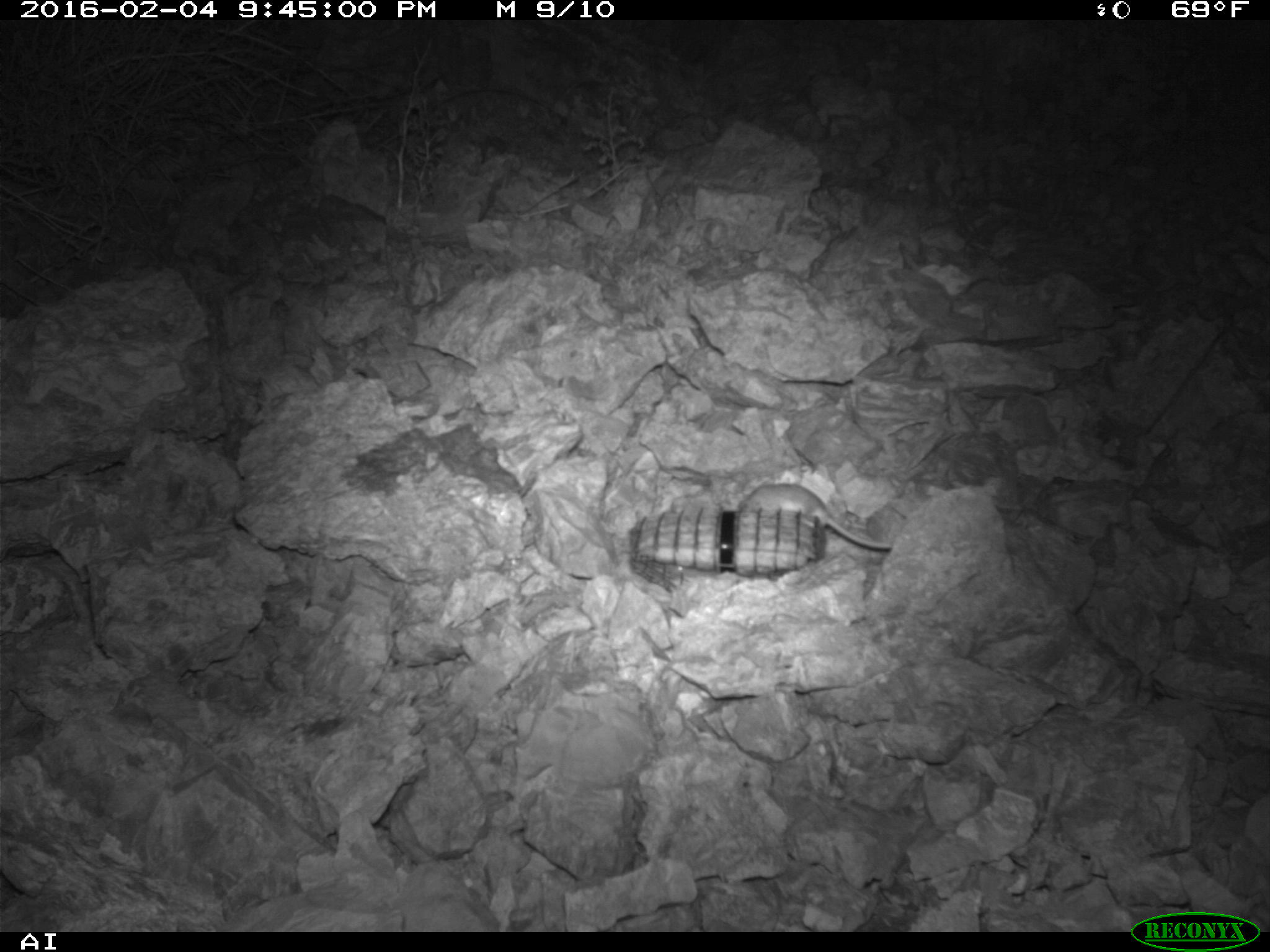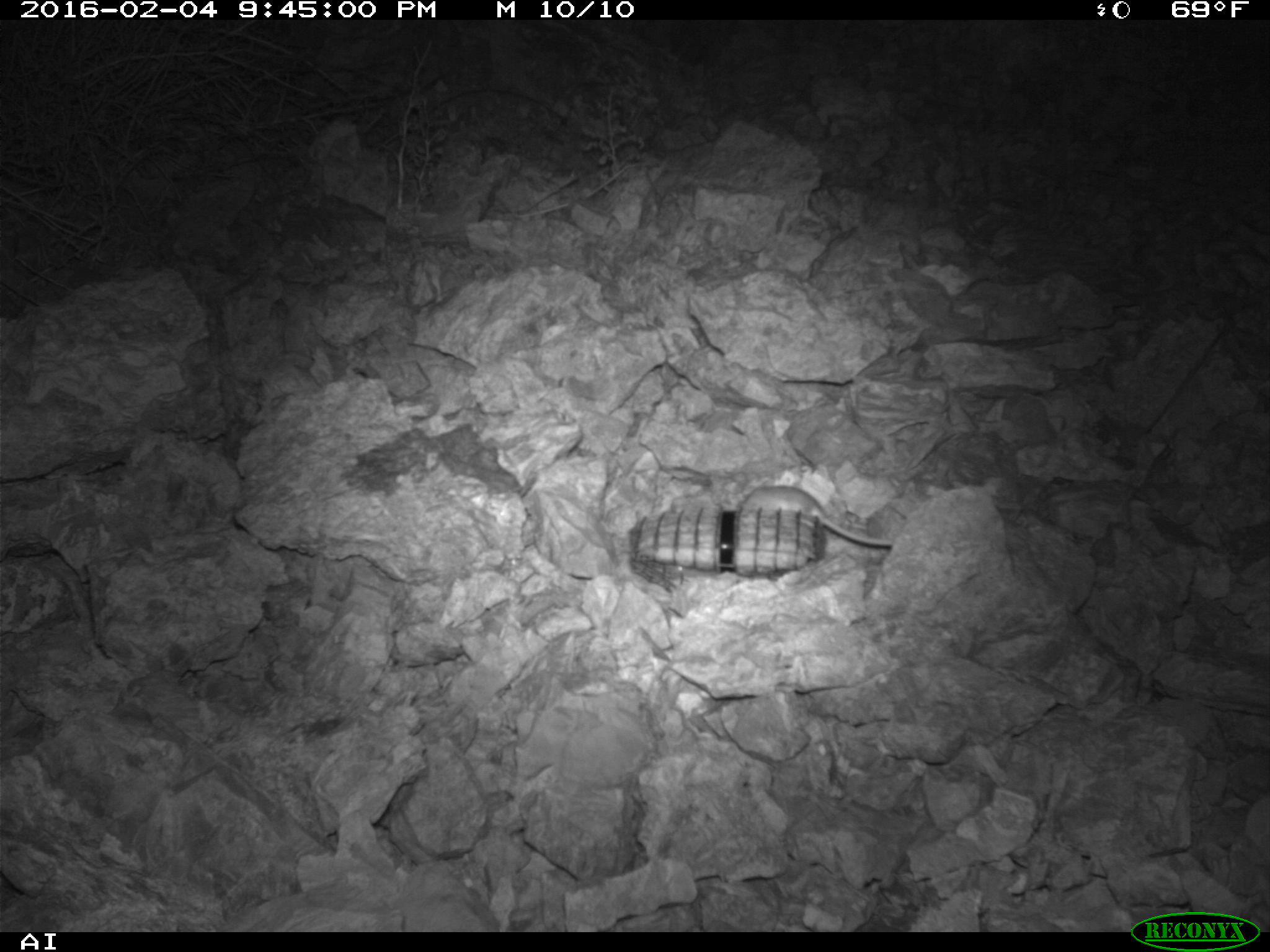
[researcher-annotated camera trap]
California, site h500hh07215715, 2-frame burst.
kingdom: Animalia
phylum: Chordata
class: Mammalia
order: Rodentia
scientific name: Rodentia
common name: rodent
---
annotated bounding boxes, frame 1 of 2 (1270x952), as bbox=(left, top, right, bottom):
rodent: bbox=(740, 485, 892, 552)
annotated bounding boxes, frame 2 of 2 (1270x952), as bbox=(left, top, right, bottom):
rodent: bbox=(737, 485, 892, 546)